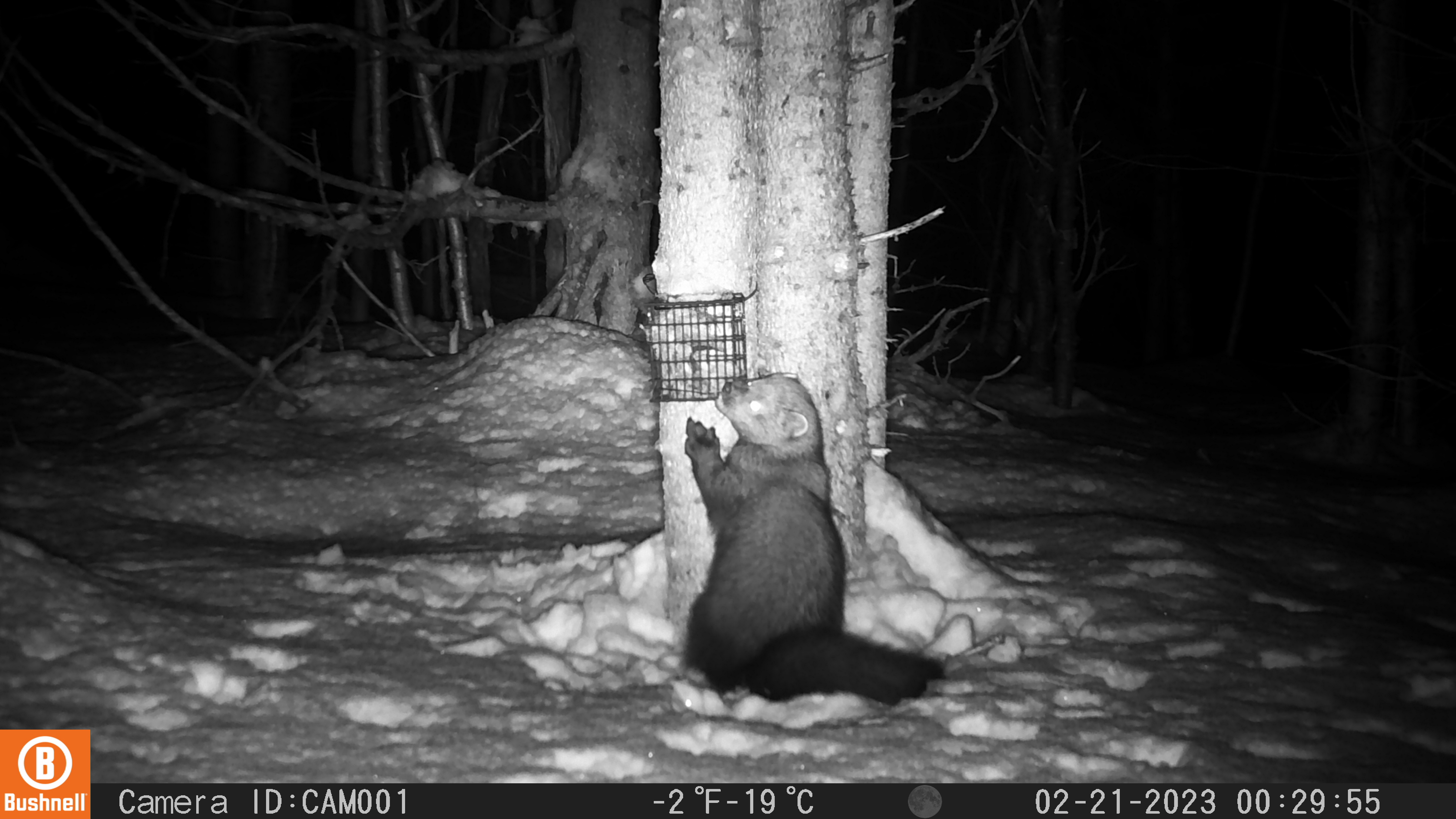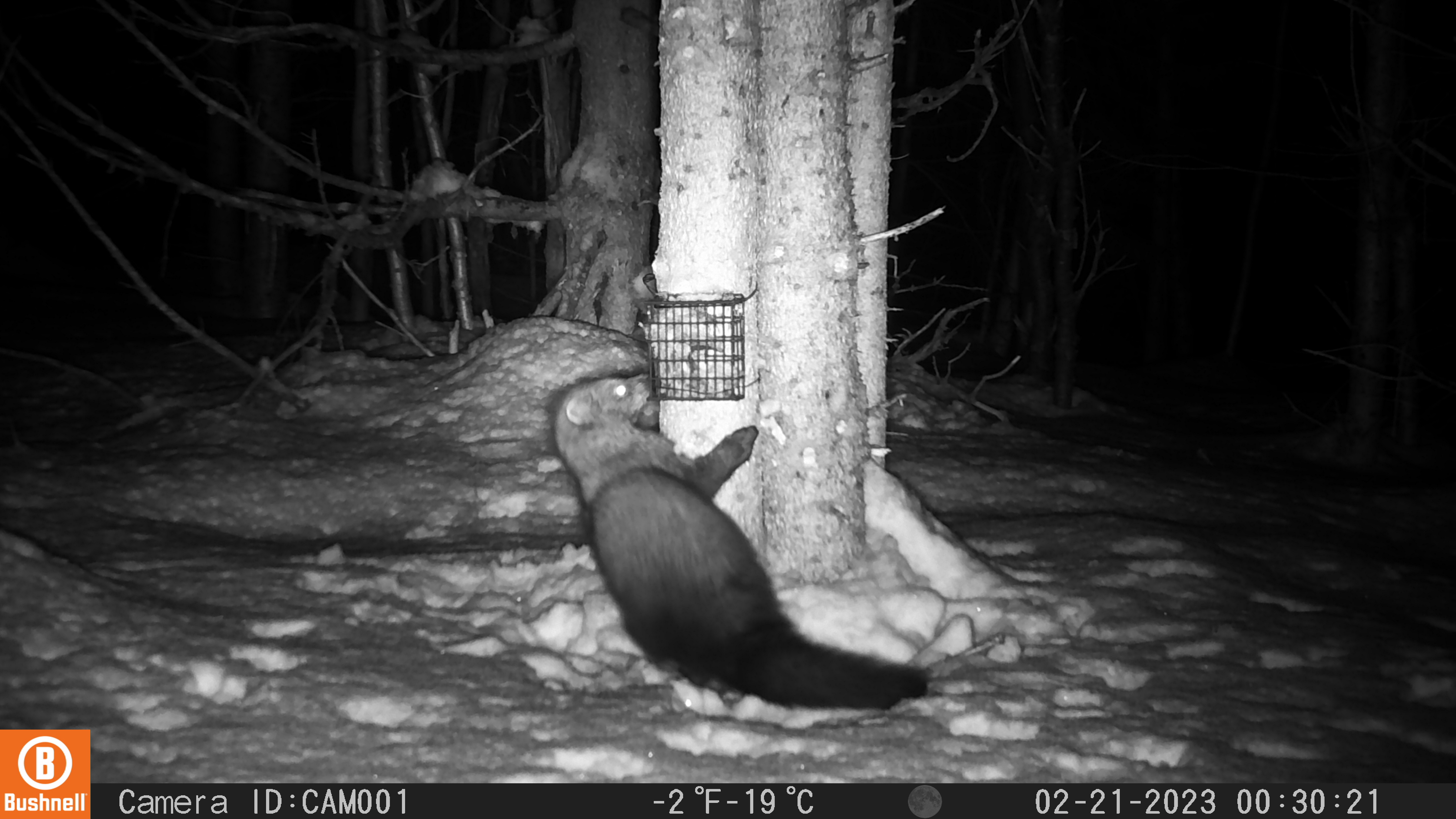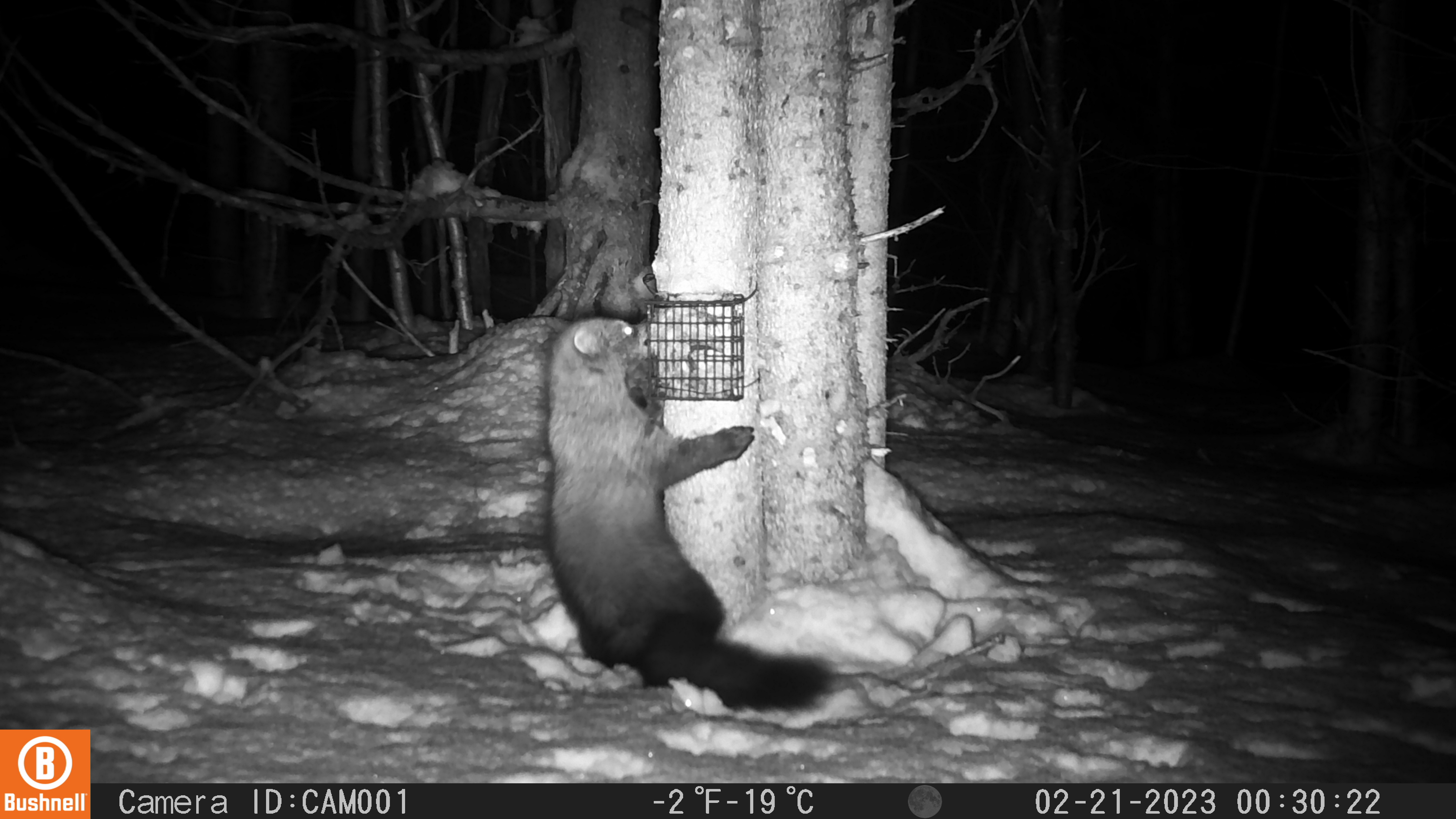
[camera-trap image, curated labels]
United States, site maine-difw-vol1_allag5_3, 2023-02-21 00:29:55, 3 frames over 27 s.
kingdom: Animalia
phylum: Chordata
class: Mammalia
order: Carnivora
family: Mustelidae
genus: Pekania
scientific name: Pekania pennanti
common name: fisher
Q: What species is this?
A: Fisher (Pekania pennanti).